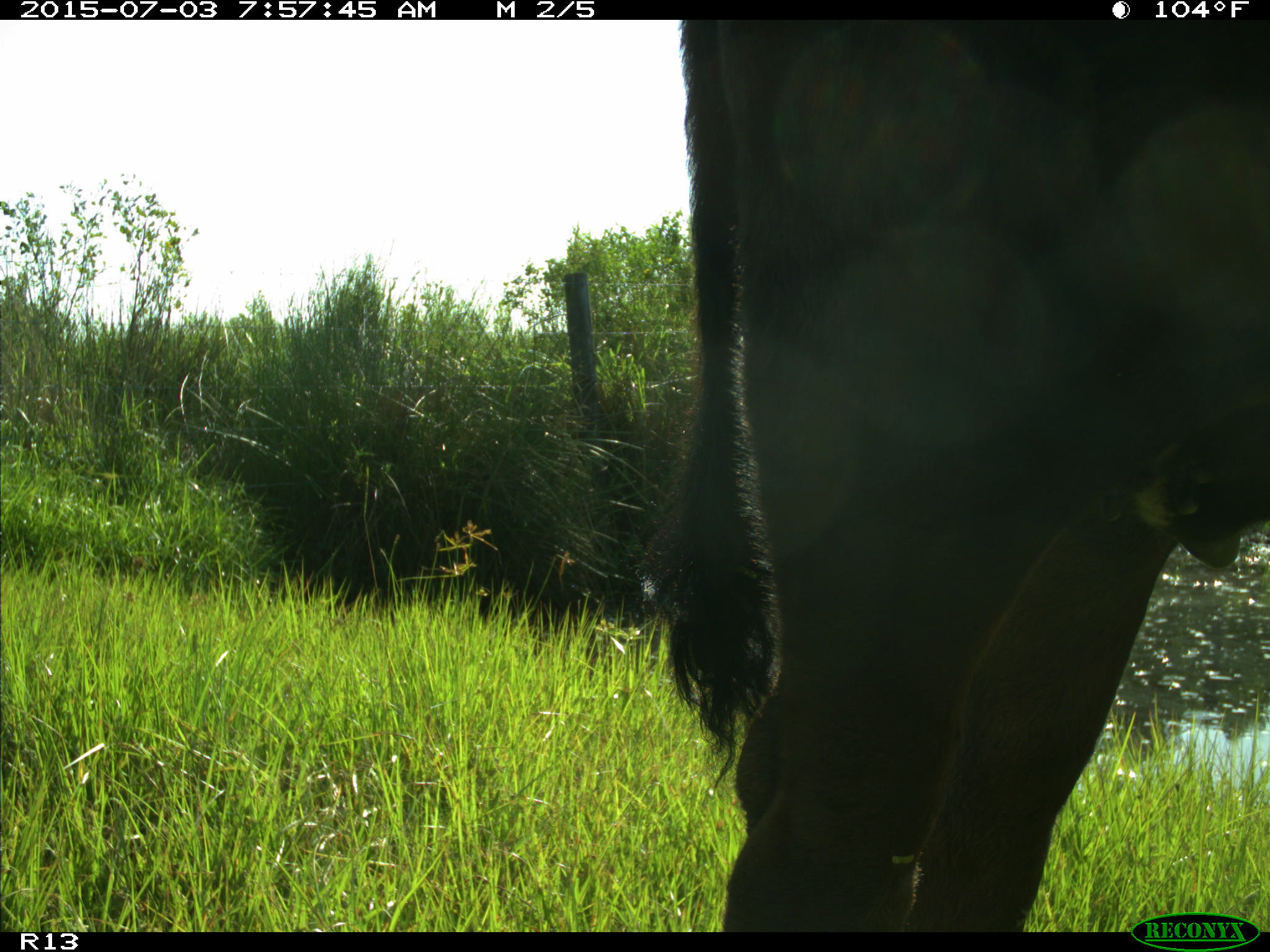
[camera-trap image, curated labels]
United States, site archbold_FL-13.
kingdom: Animalia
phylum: Chordata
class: Mammalia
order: Artiodactyla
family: Bovidae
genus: Bos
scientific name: Bos taurus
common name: domestic cow